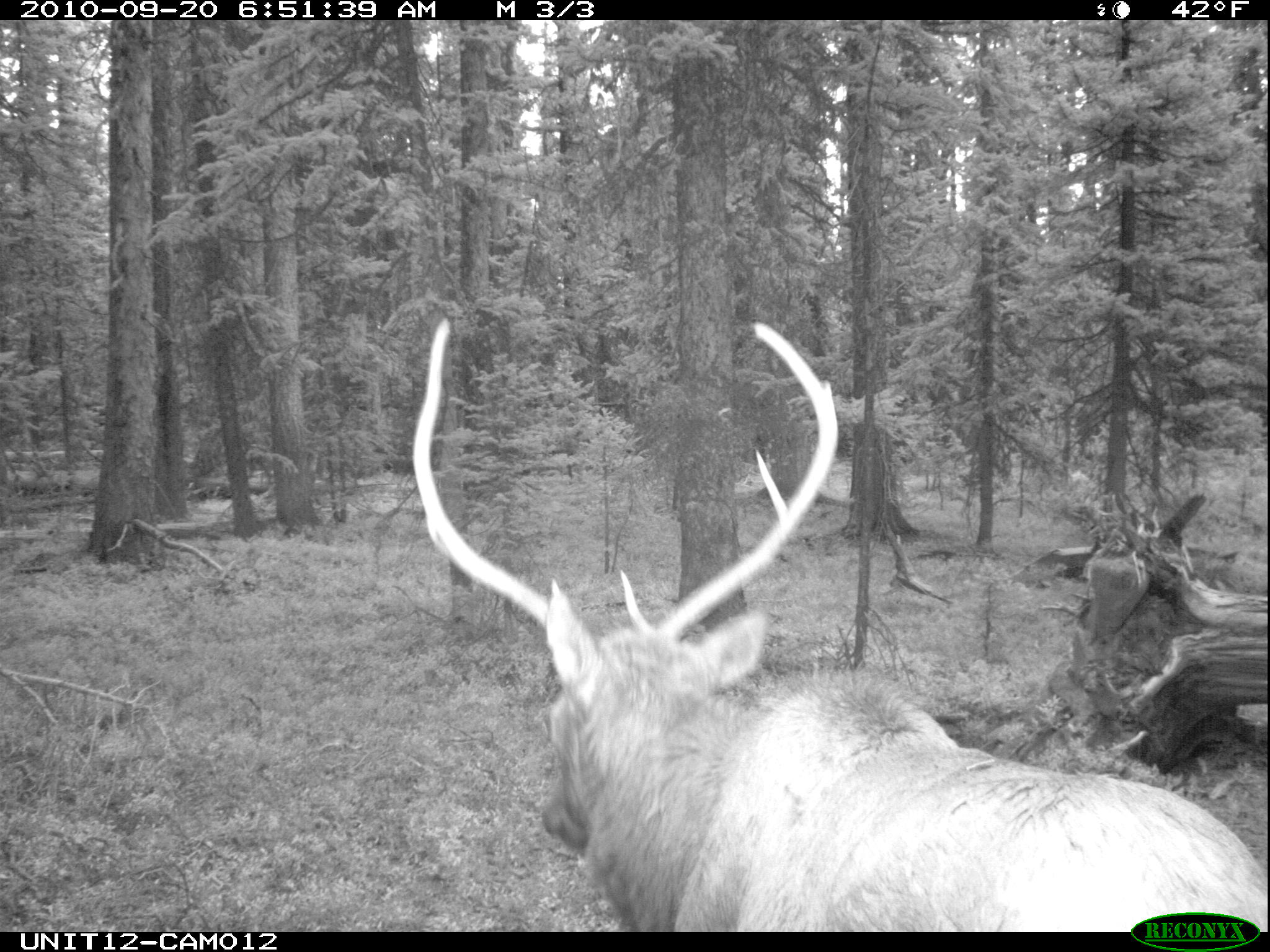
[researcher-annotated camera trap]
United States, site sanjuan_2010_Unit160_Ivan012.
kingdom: Animalia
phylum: Chordata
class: Mammalia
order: Artiodactyla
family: Cervidae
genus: Cervus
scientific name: Cervus elaphus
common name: red deer